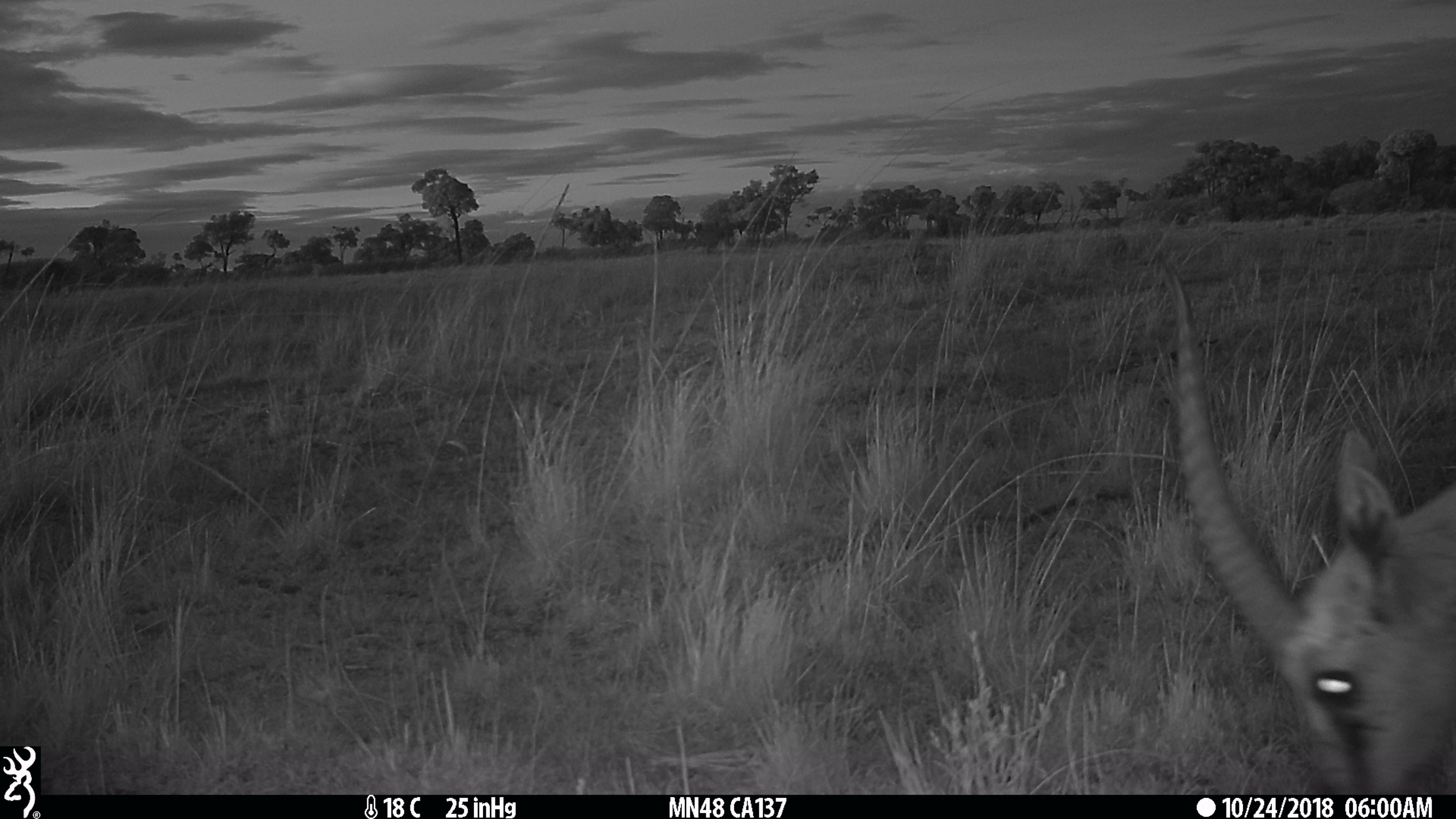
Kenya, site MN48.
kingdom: Animalia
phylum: Chordata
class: Mammalia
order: Artiodactyla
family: Bovidae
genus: Eudorcas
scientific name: Eudorcas thomsonii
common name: thomon's gazelle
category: gazelle thomsons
Gazelle thomsons (thomon's gazelle) (Eudorcas thomsonii).